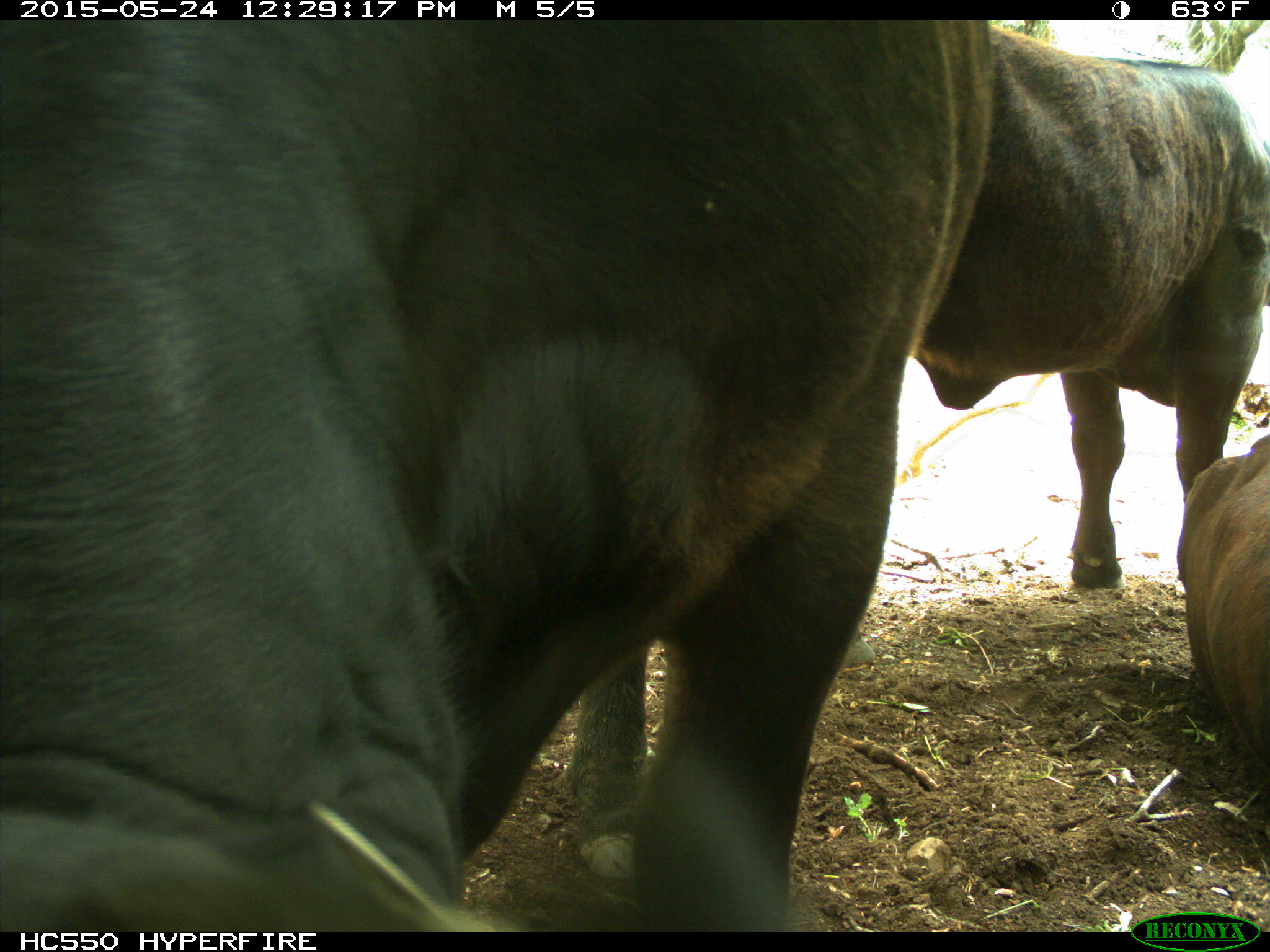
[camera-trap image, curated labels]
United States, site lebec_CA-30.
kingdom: Animalia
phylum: Chordata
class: Mammalia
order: Artiodactyla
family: Bovidae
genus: Bos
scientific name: Bos taurus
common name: domestic cow